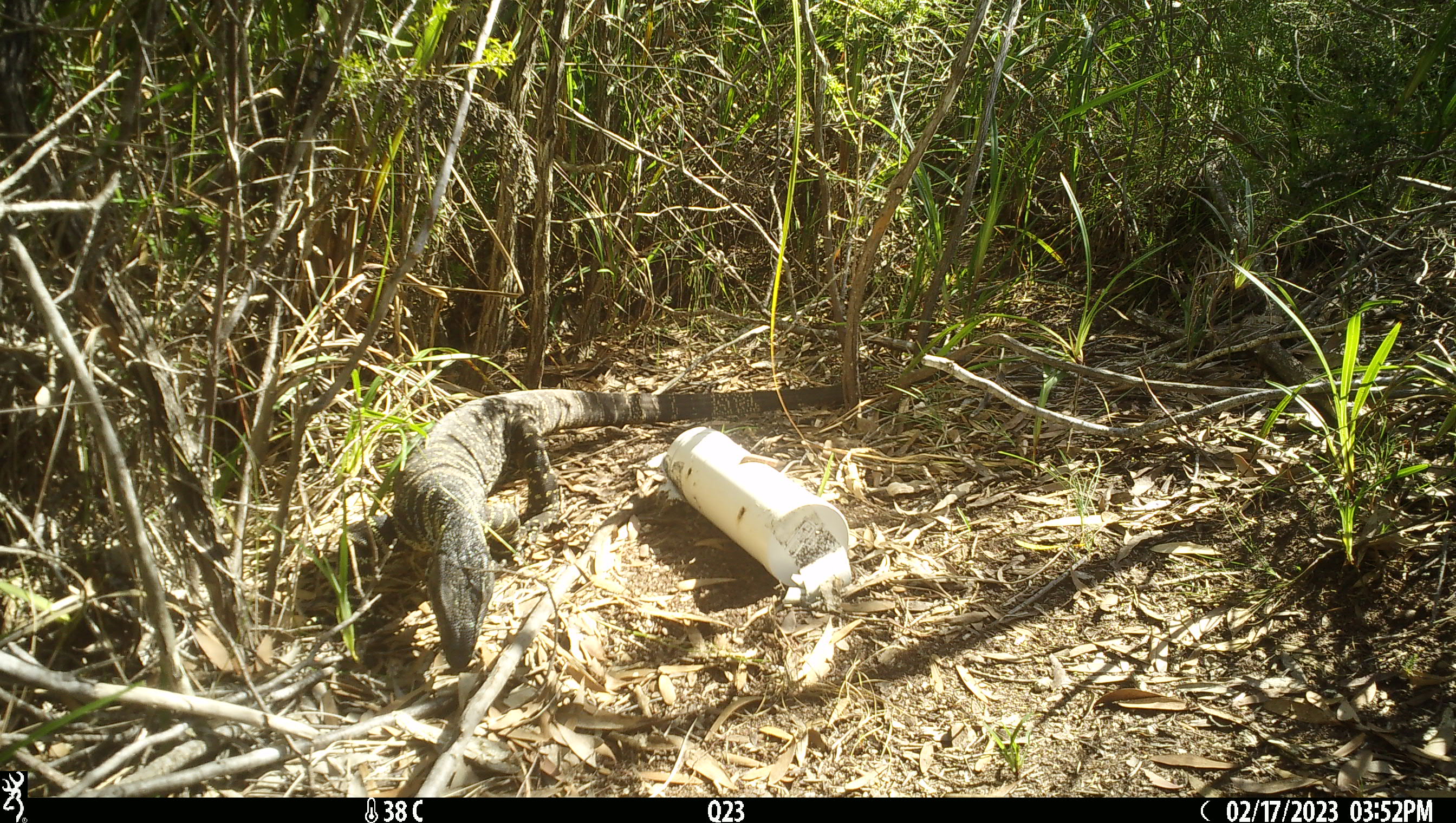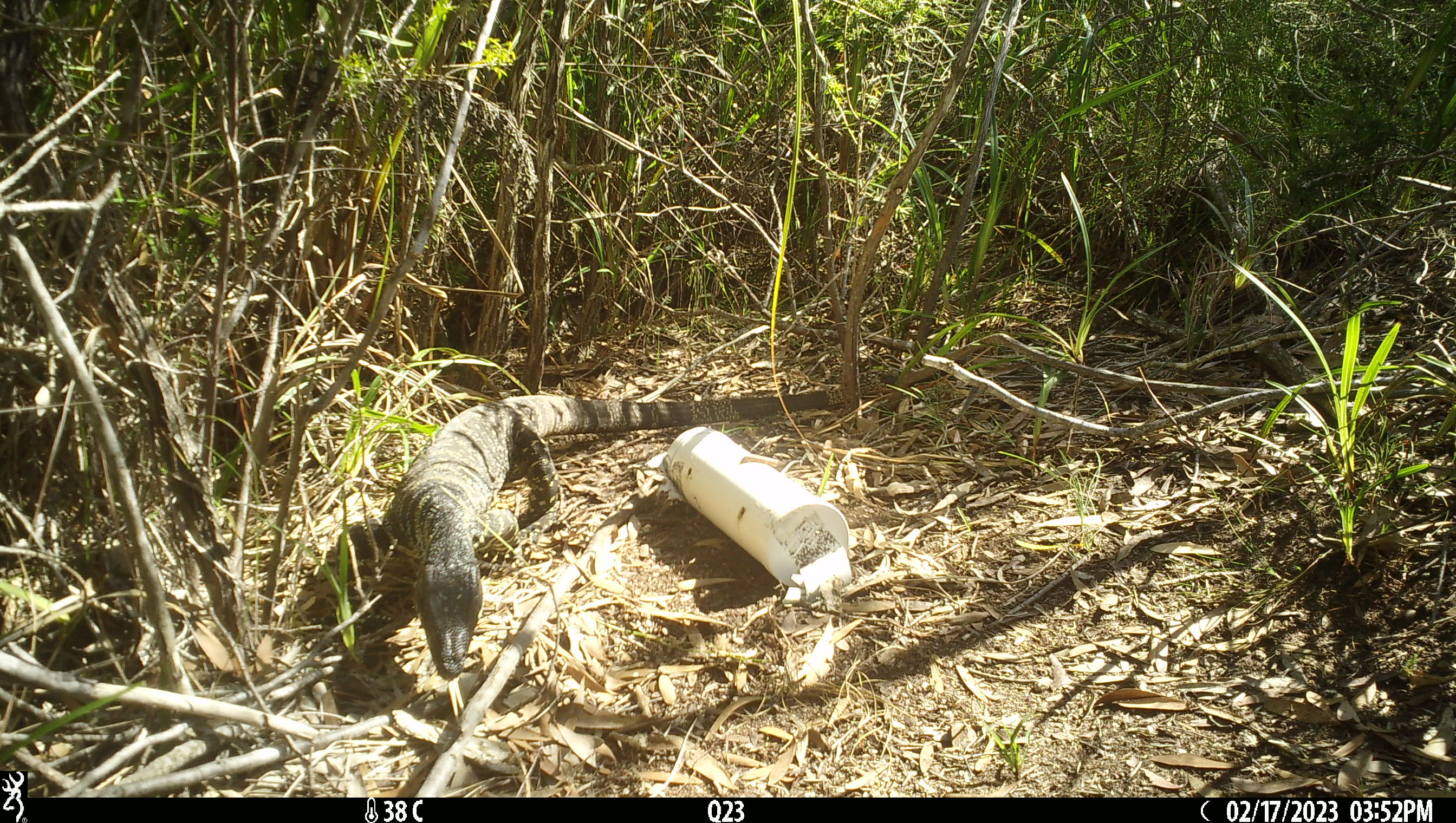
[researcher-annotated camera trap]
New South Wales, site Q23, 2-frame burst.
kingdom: Animalia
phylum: Chordata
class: Reptilia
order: Squamata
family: Varanidae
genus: Varanus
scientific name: Varanus varius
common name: lace monitor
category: goanna